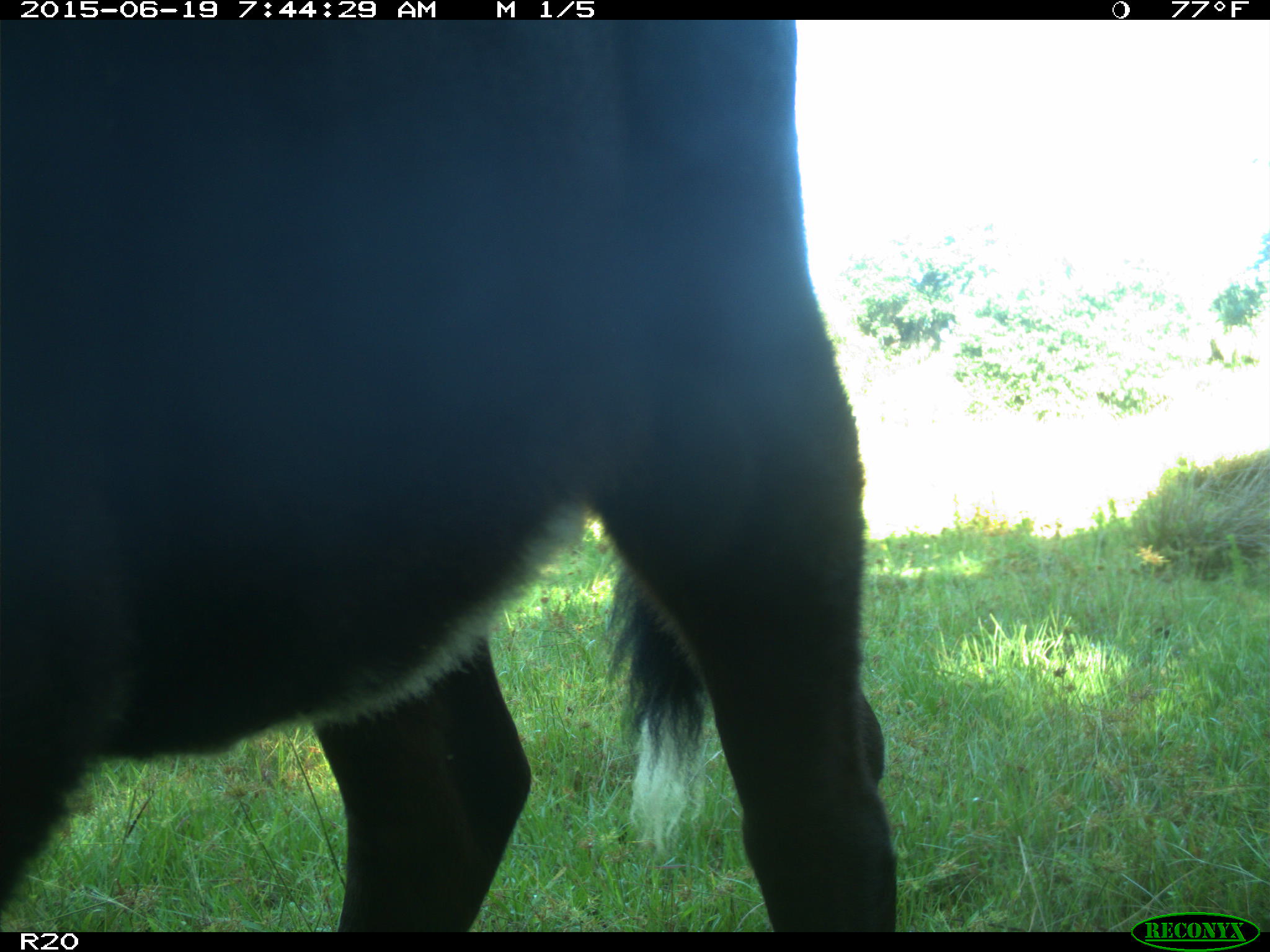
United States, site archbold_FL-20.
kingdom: Animalia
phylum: Chordata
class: Mammalia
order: Artiodactyla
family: Bovidae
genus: Bos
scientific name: Bos taurus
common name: domestic cow